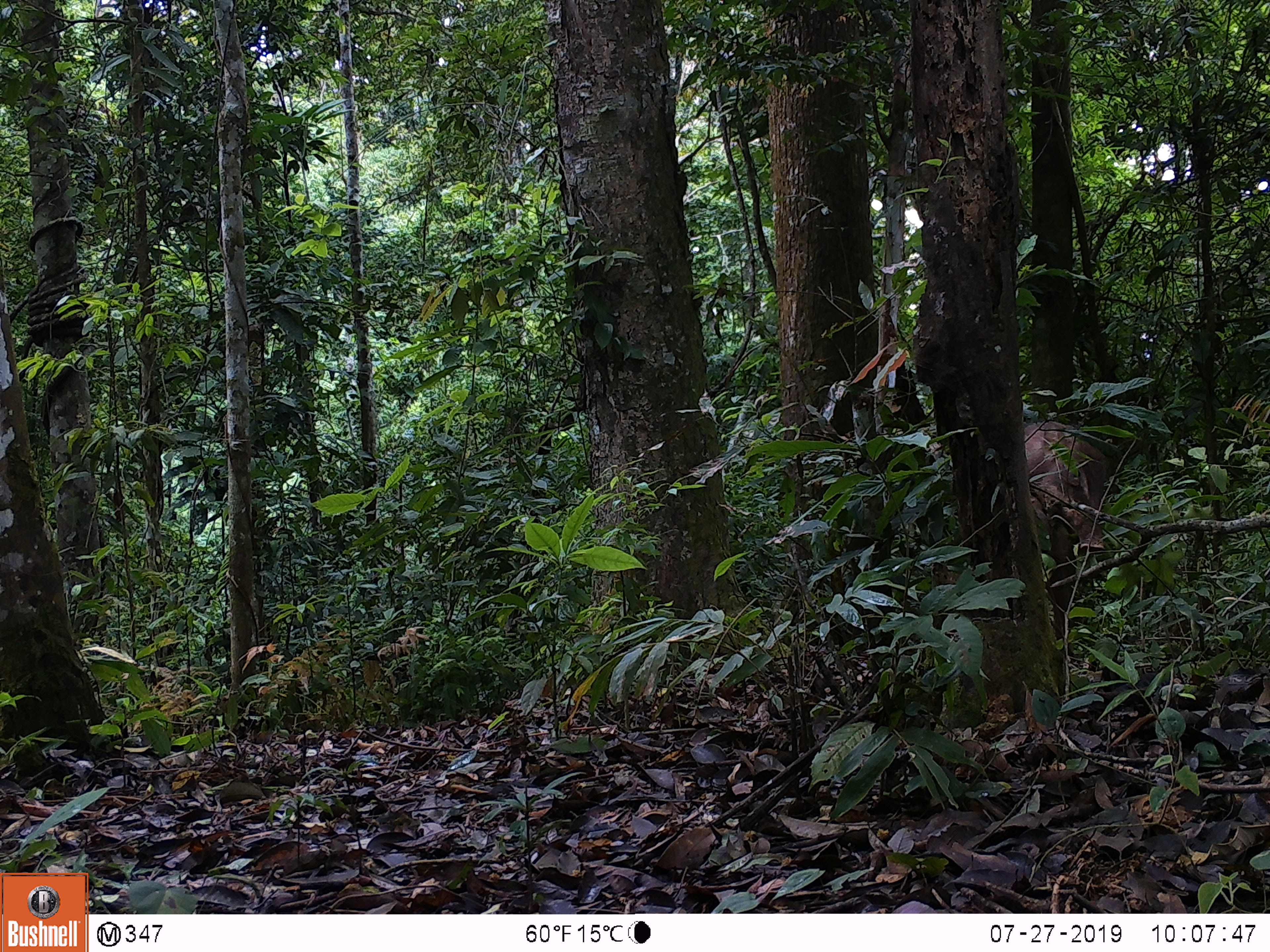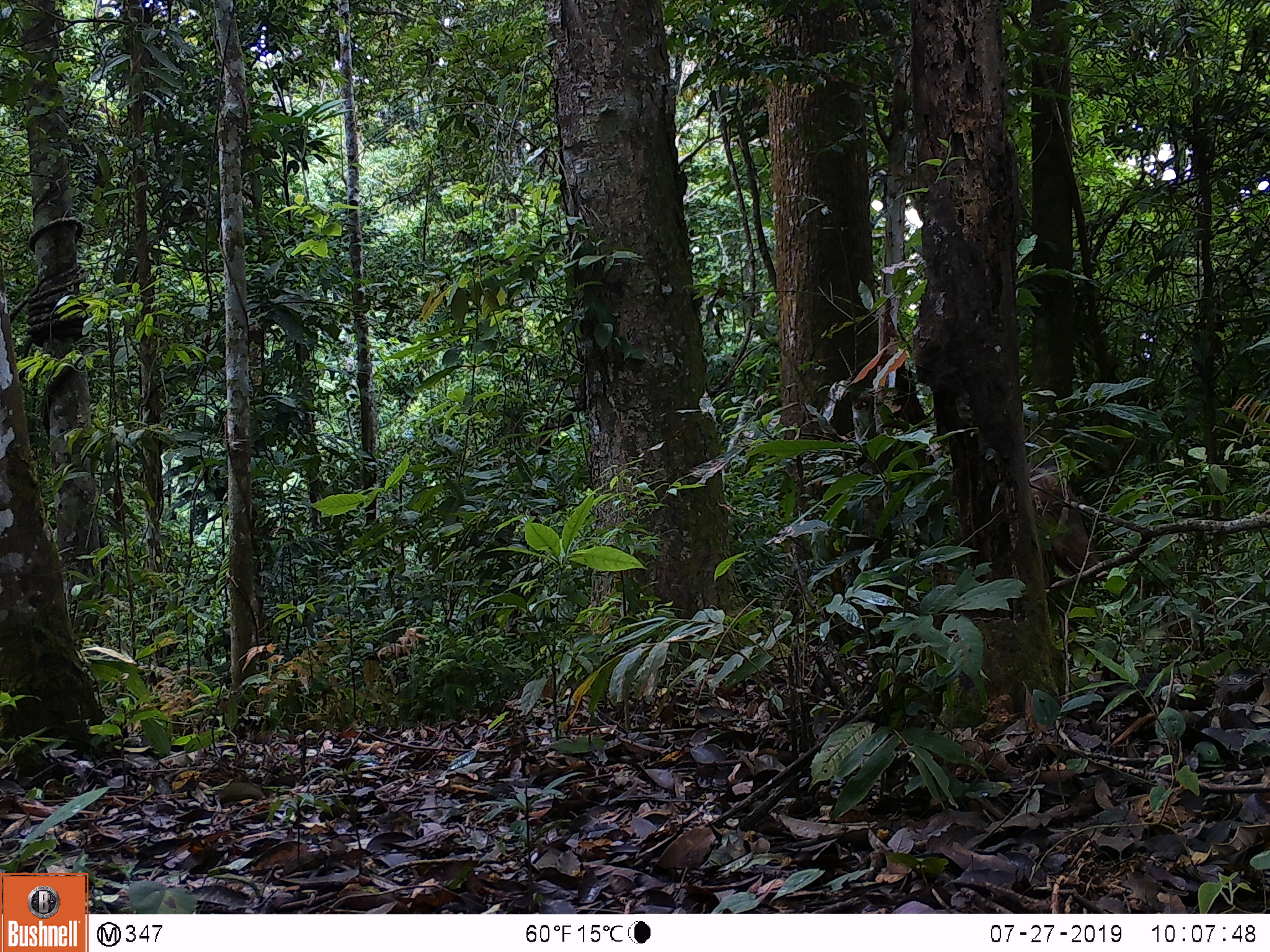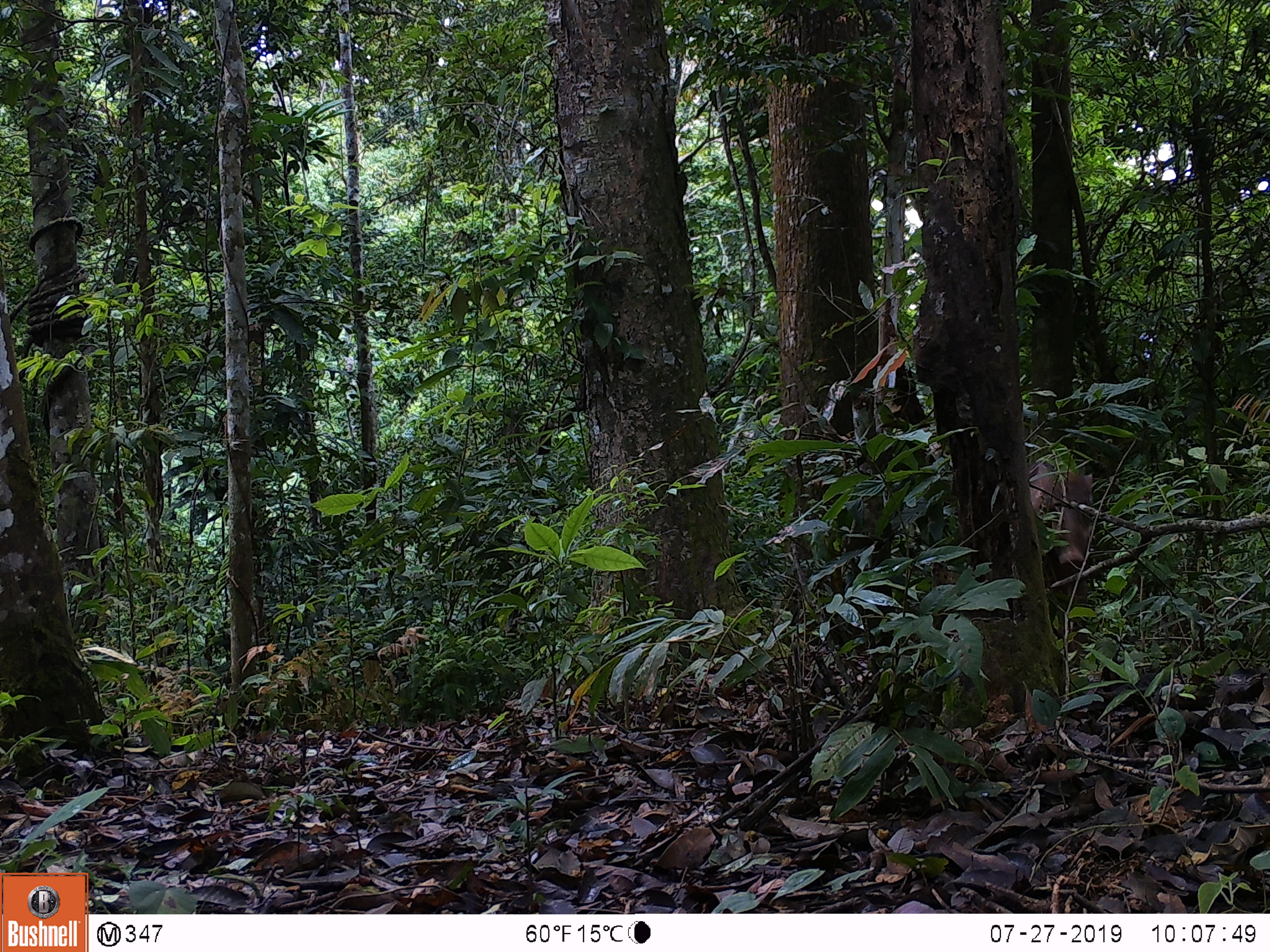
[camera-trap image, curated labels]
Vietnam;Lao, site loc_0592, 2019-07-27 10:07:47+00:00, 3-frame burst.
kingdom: Animalia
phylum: Chordata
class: Mammalia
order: Artiodactyla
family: Suidae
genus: Sus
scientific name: Sus scrofa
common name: eurasian wild pig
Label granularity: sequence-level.